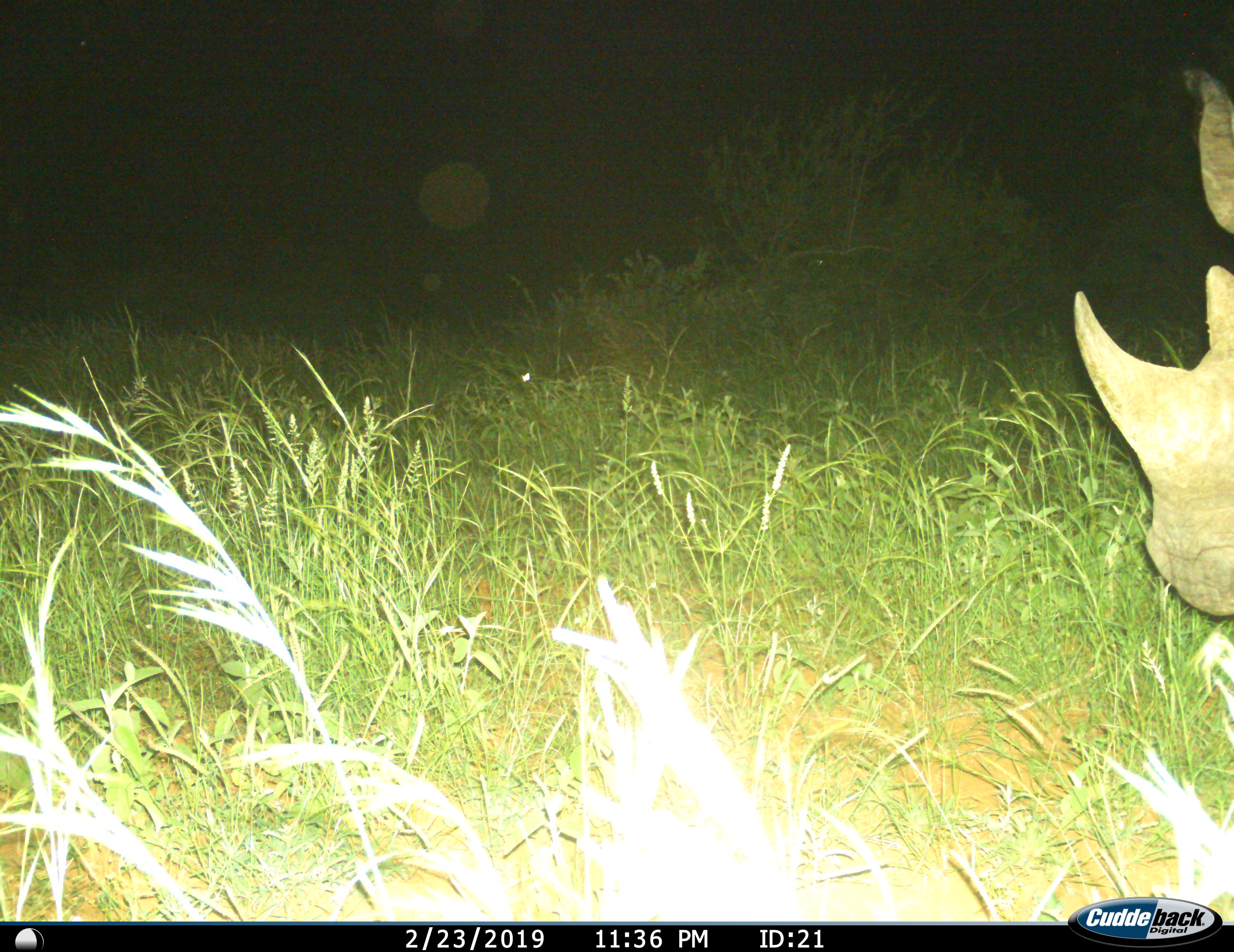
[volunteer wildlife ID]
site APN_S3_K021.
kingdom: Animalia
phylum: Chordata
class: Mammalia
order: Perissodactyla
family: Rhinocerotidae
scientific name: Rhinocerotidae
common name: unknown rhinoceros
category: rhinocerosunknown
Rhinocerosunknown (unknown rhinoceros) (Rhinocerotidae), count 1. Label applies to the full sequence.